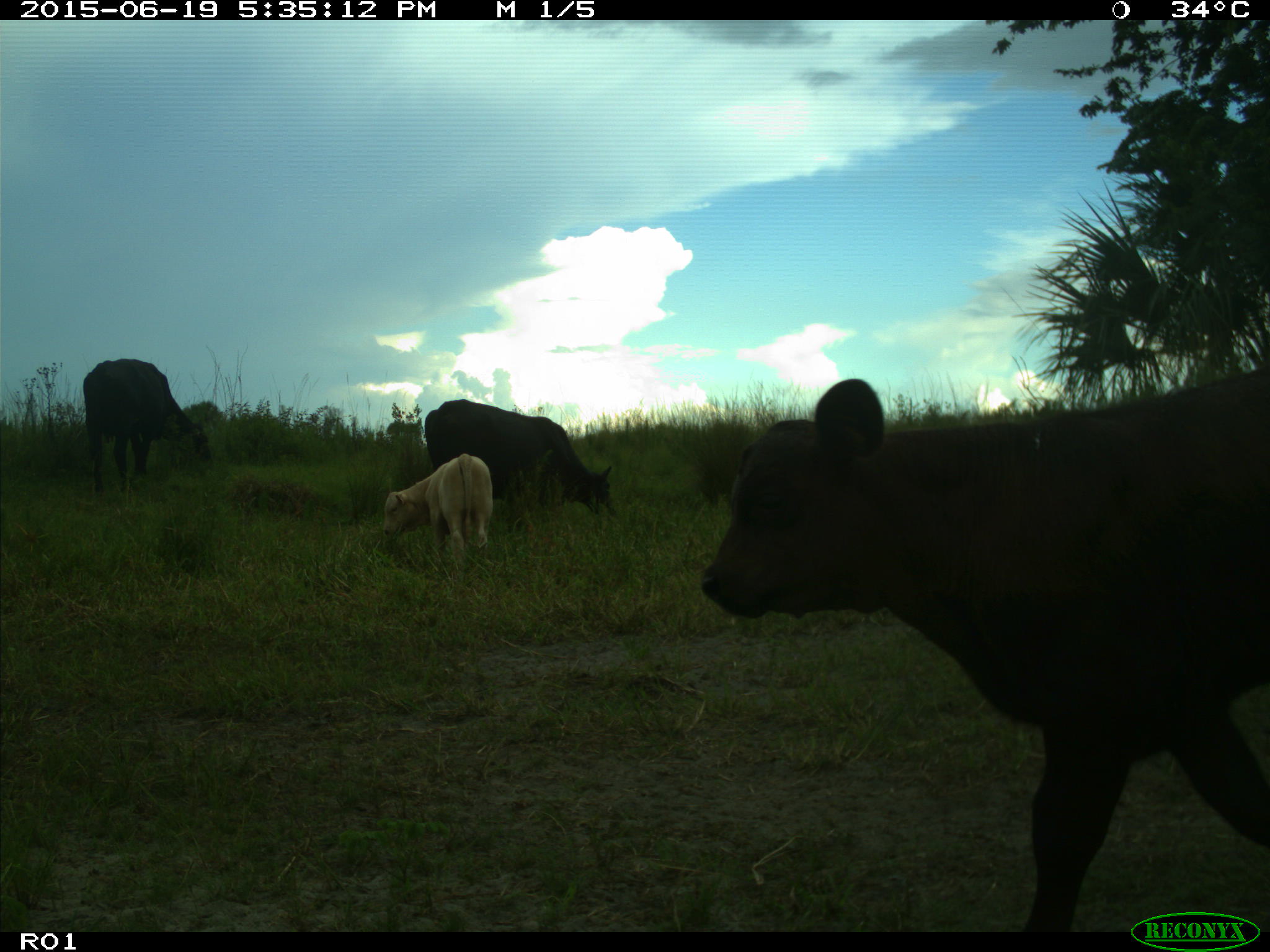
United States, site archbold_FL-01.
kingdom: Animalia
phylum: Chordata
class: Mammalia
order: Artiodactyla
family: Bovidae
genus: Bos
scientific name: Bos taurus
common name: domestic cow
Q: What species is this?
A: Bos taurus (domestic cow).